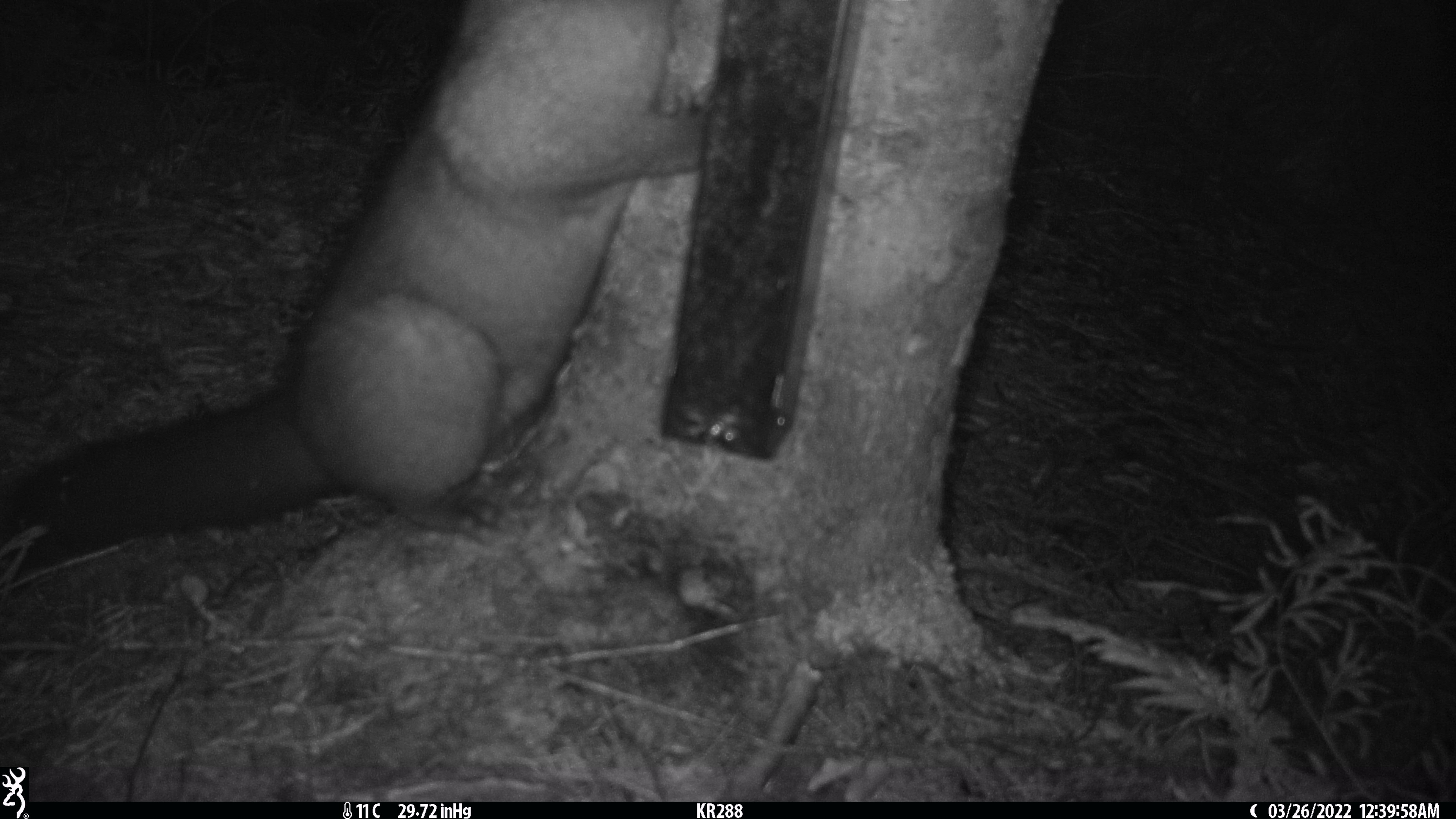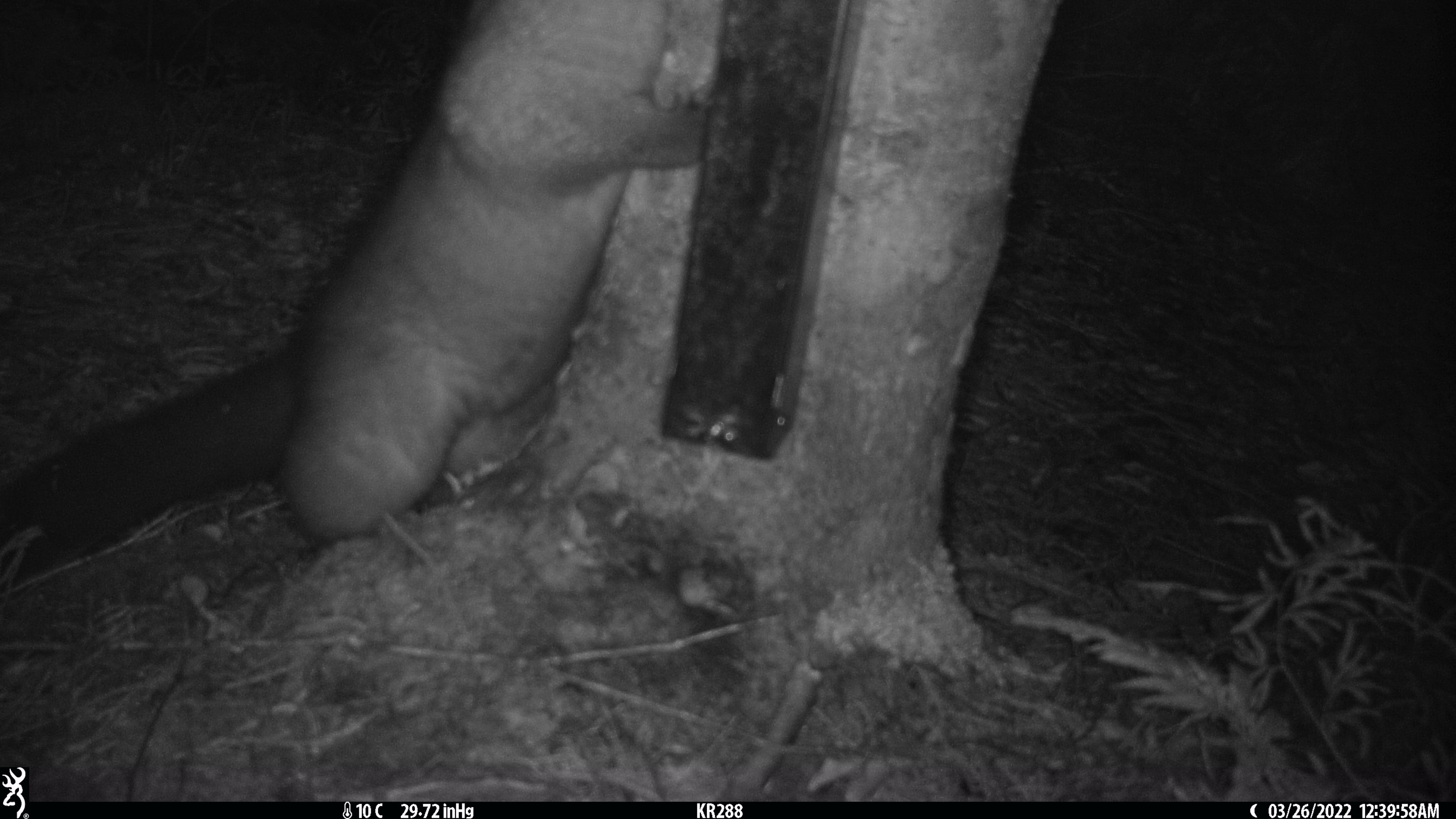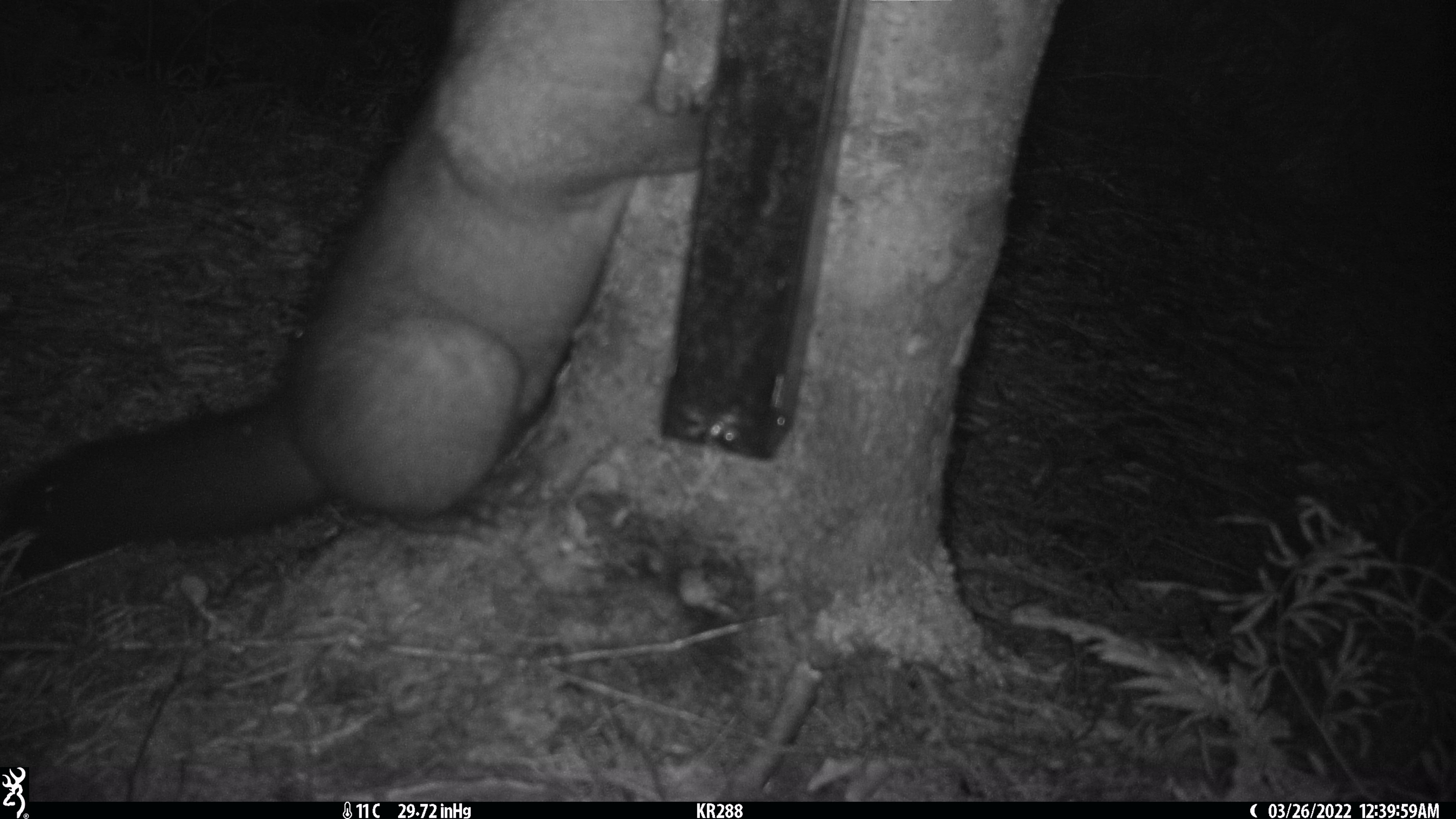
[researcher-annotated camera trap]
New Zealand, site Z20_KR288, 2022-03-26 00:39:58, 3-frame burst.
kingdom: Animalia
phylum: Chordata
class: Mammalia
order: Diprotodontia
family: Phalangeridae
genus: Trichosurus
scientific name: Trichosurus vulpecula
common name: common brushtail possum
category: possum